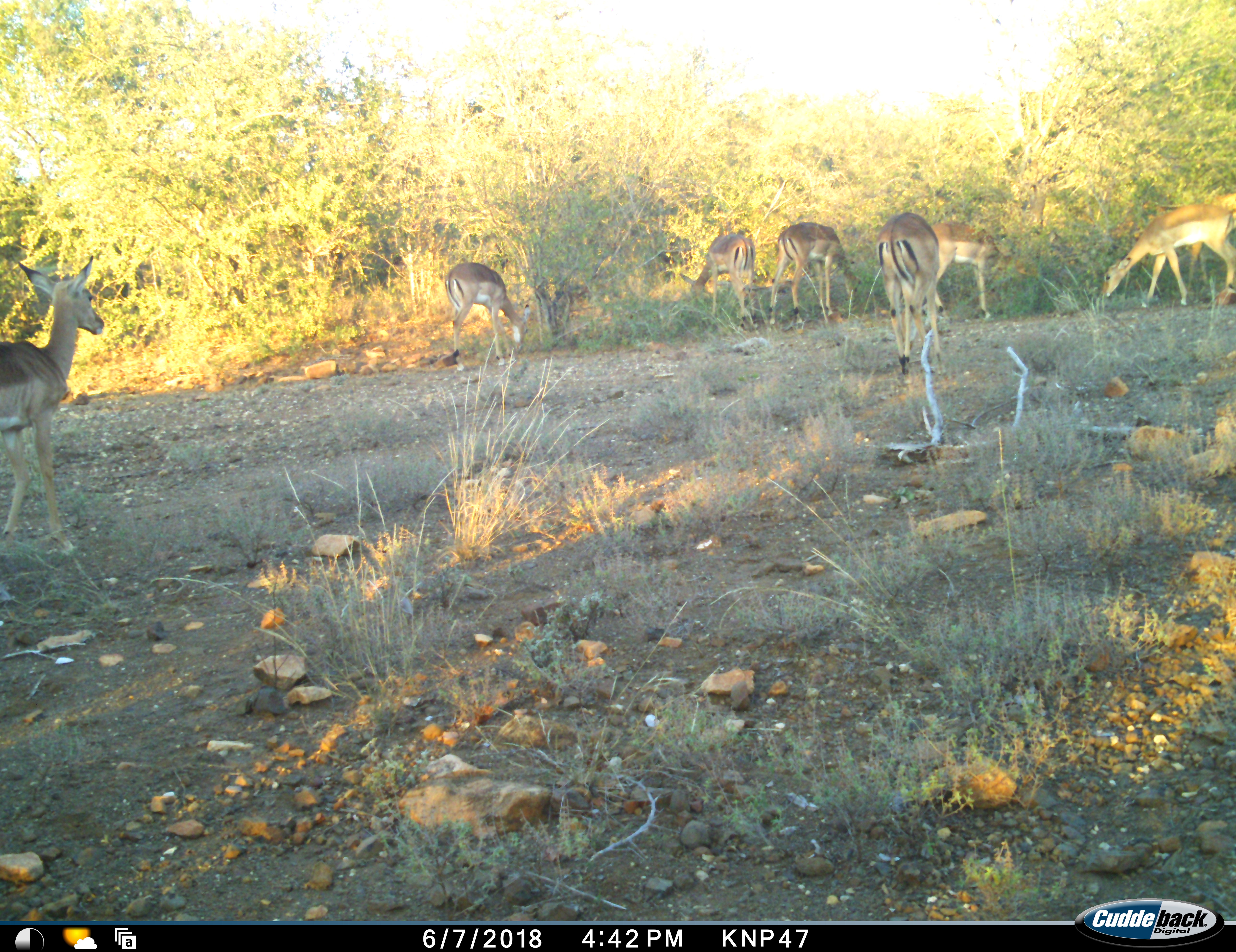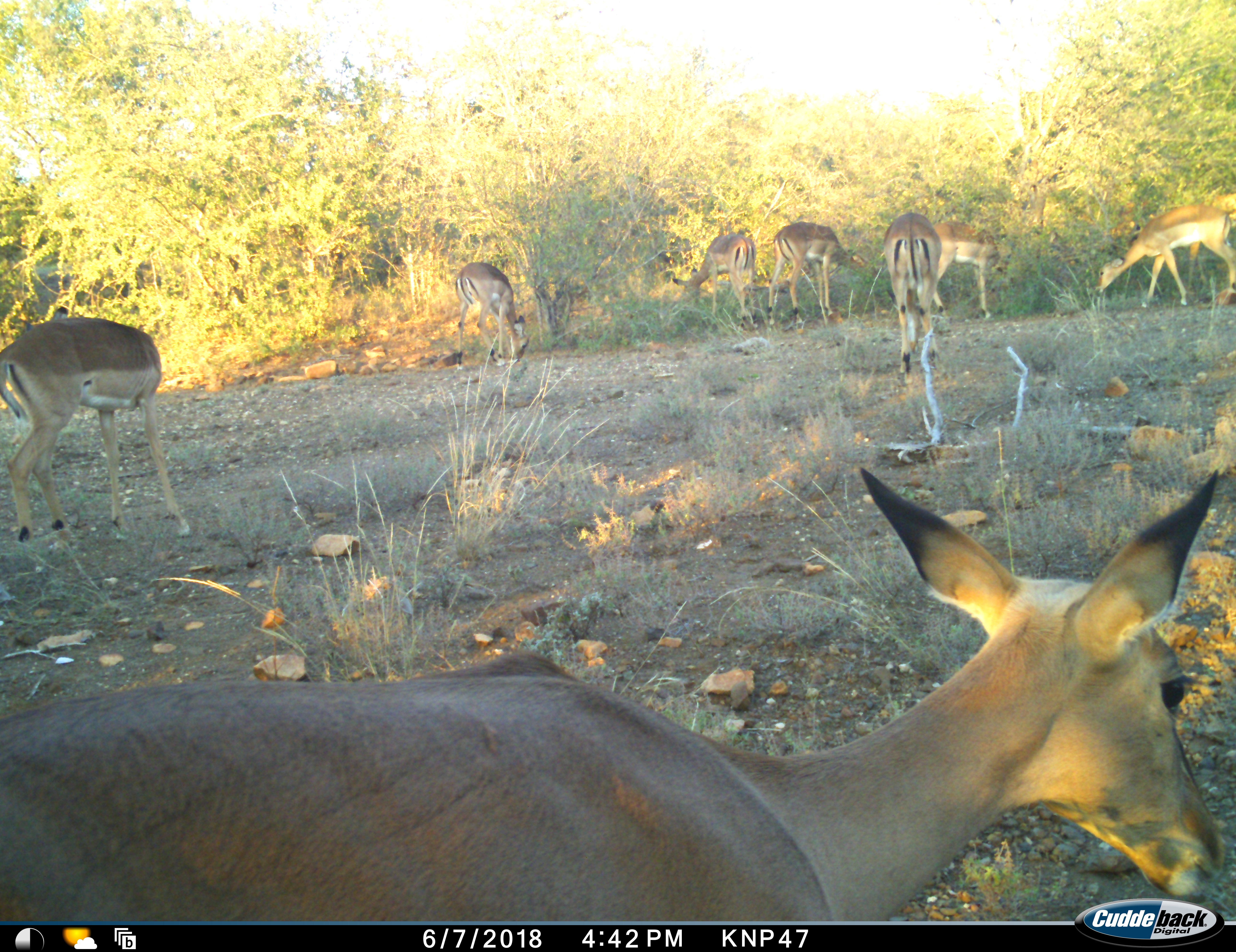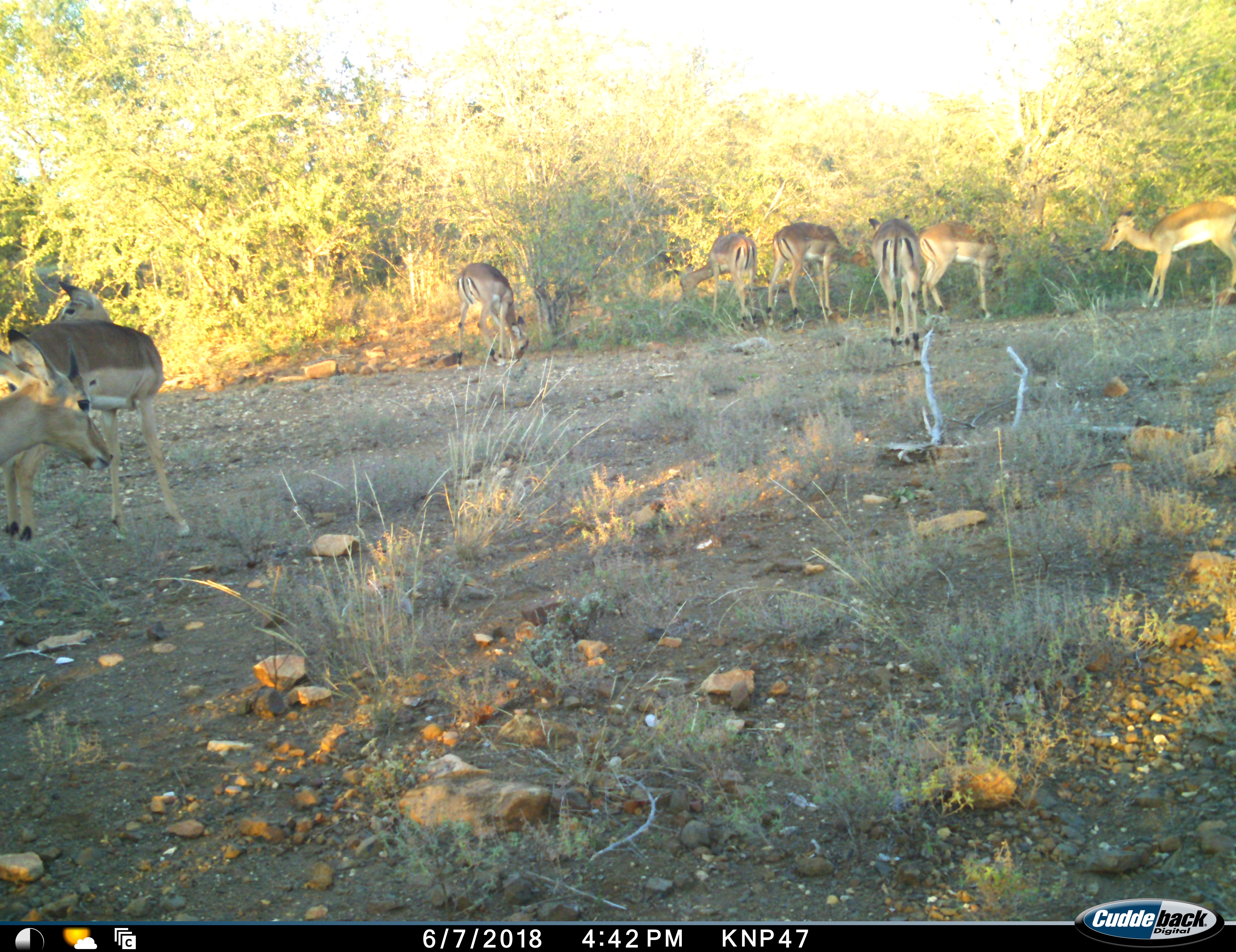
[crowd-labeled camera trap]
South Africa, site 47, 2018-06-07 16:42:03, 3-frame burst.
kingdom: Animalia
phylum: Chordata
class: Mammalia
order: Artiodactyla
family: Bovidae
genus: Aepyceros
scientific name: Aepyceros melampus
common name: impala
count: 9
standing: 60%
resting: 0%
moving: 70%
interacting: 0%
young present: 10%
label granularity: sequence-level